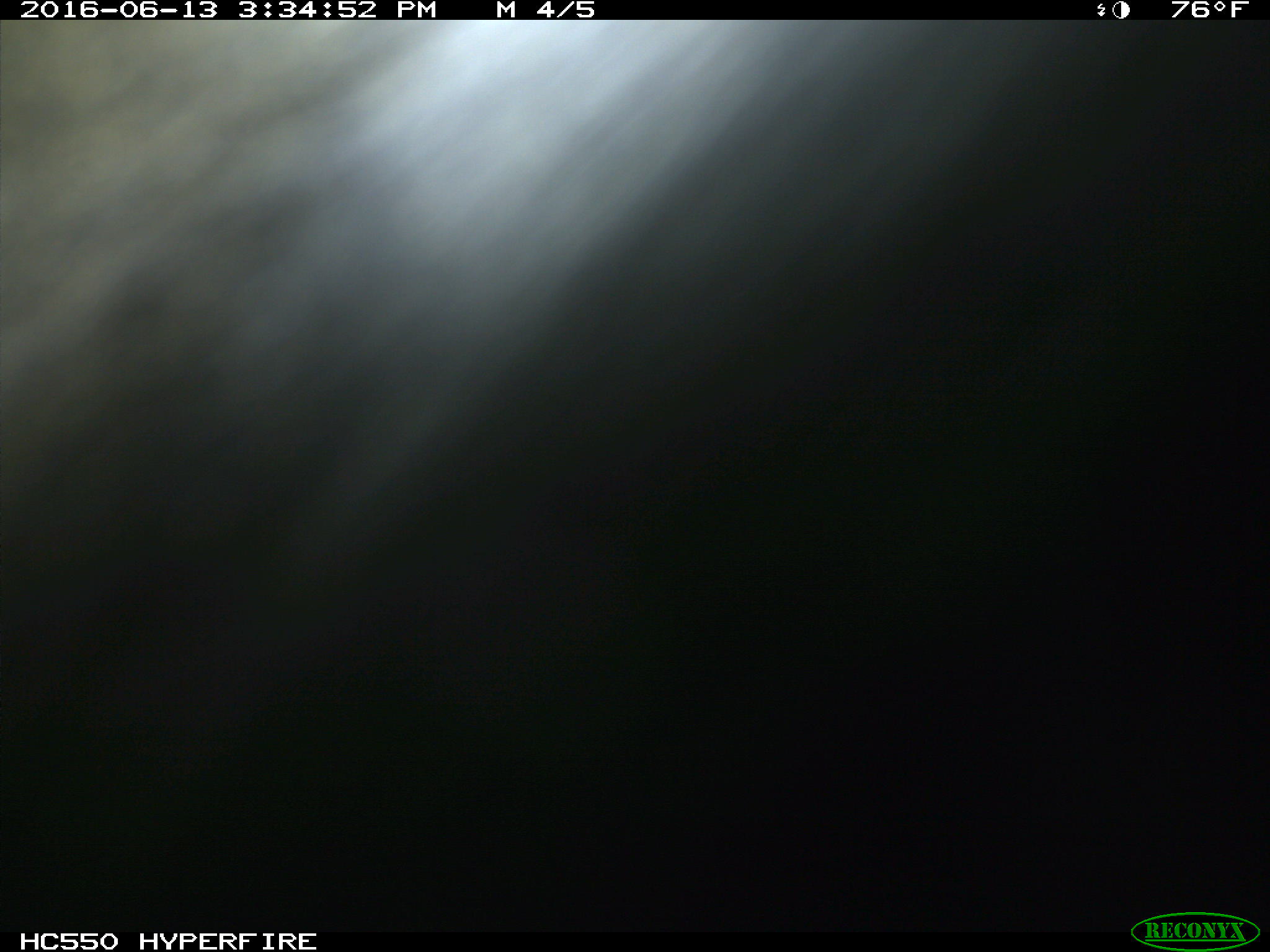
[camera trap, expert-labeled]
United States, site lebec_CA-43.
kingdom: Animalia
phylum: Chordata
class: Mammalia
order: Artiodactyla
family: Bovidae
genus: Bos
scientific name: Bos taurus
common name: domestic cow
Bos taurus (domestic cow).